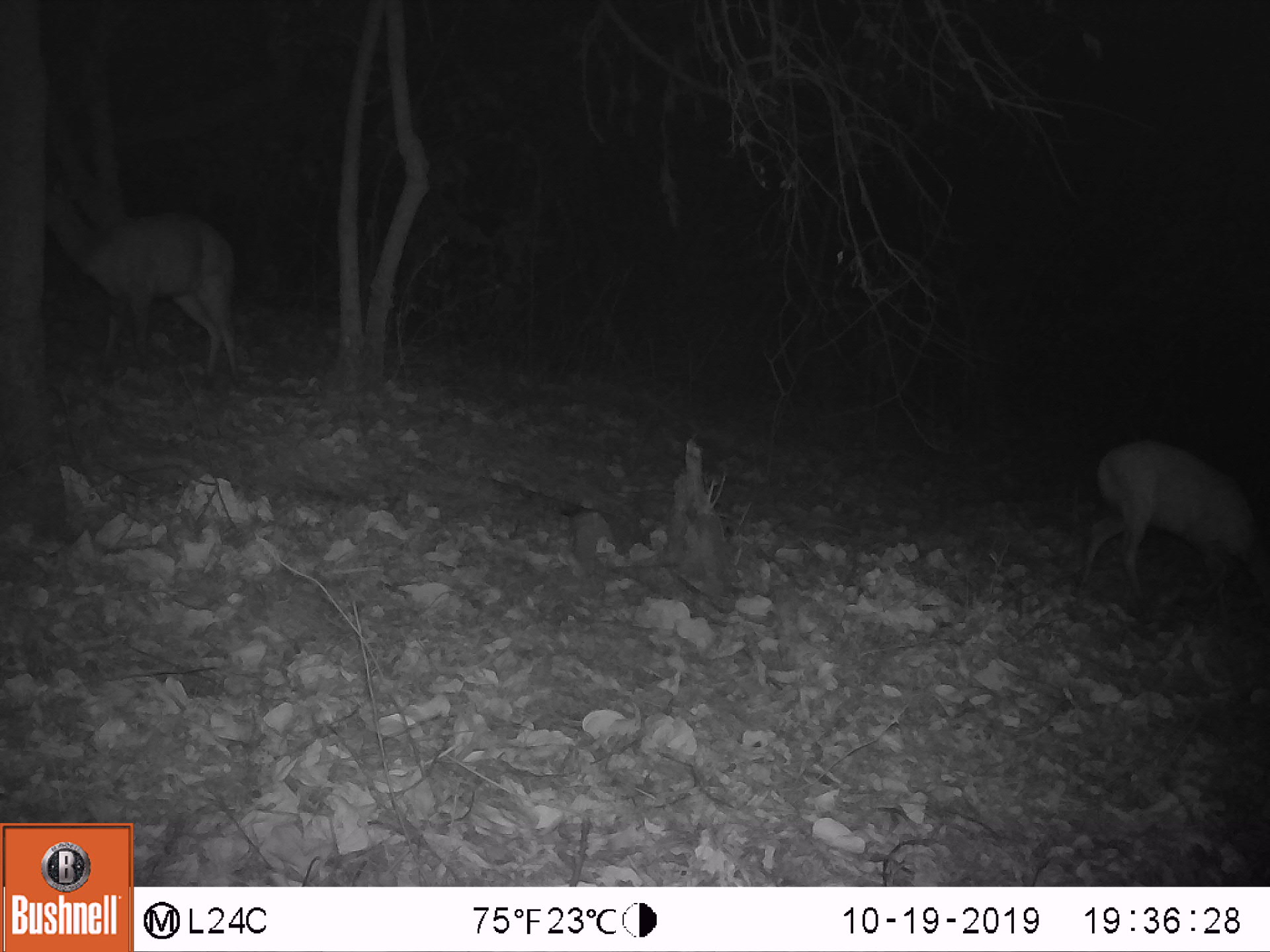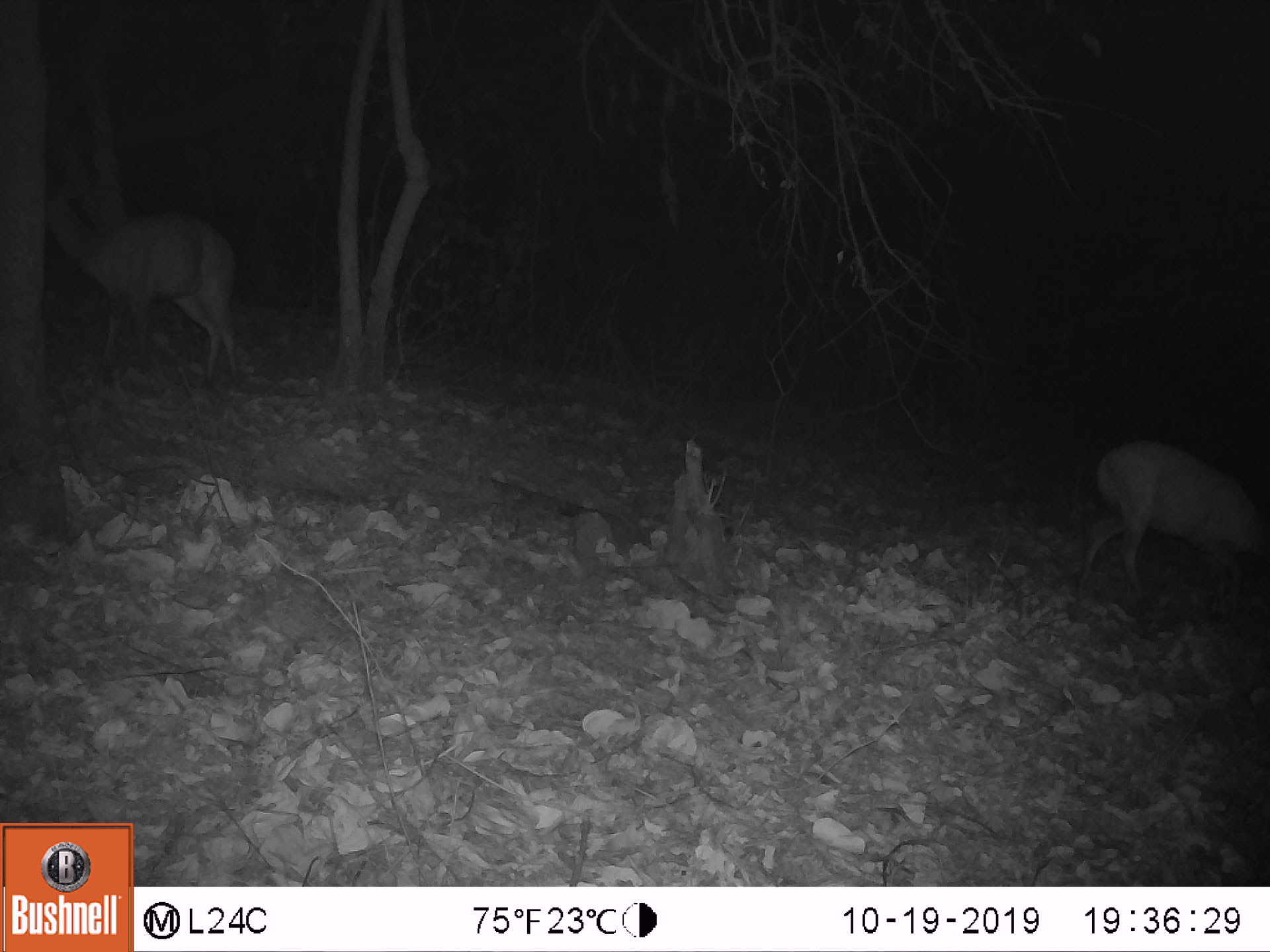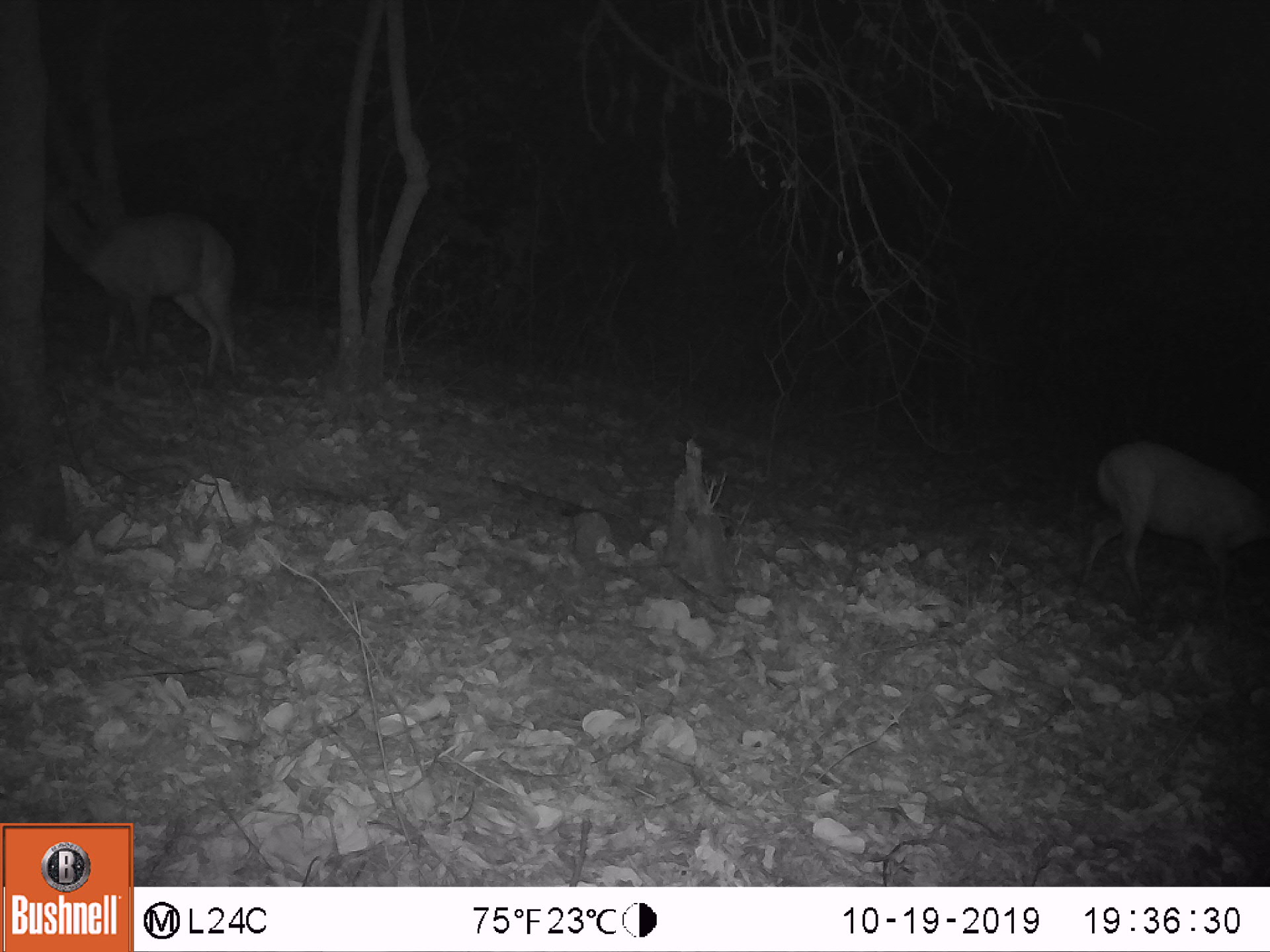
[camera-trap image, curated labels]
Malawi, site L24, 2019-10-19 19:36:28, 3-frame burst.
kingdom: Animalia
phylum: Chordata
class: Mammalia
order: Artiodactyla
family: Bovidae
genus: Tragelaphus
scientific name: Tragelaphus sylvaticus sylvaticus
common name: cape bushbuck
Cape bushbuck (Tragelaphus sylvaticus sylvaticus), count 2.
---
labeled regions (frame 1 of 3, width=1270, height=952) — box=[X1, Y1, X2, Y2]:
cape bushbuck: box=[39, 164, 243, 392]; box=[1086, 428, 1256, 627]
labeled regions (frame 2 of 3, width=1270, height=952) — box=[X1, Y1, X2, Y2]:
cape bushbuck: box=[38, 158, 252, 379]; box=[1074, 431, 1264, 601]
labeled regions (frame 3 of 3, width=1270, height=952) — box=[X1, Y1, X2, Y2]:
cape bushbuck: box=[43, 163, 243, 380]; box=[1078, 422, 1264, 601]